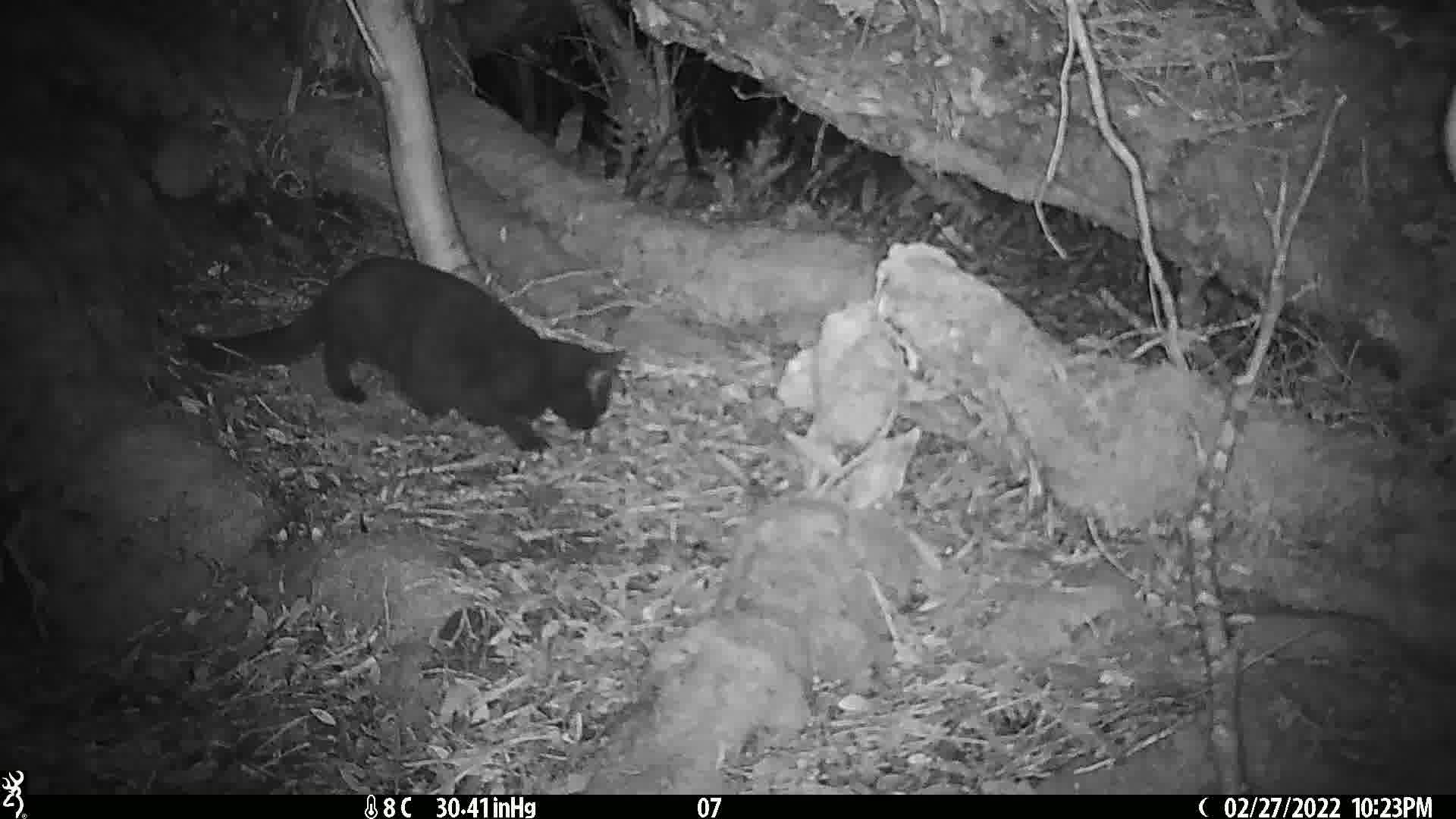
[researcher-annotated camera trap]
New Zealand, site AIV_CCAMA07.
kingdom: Animalia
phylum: Chordata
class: Mammalia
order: Carnivora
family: Felidae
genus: Felis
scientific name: Felis catus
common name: domestic cat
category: cat